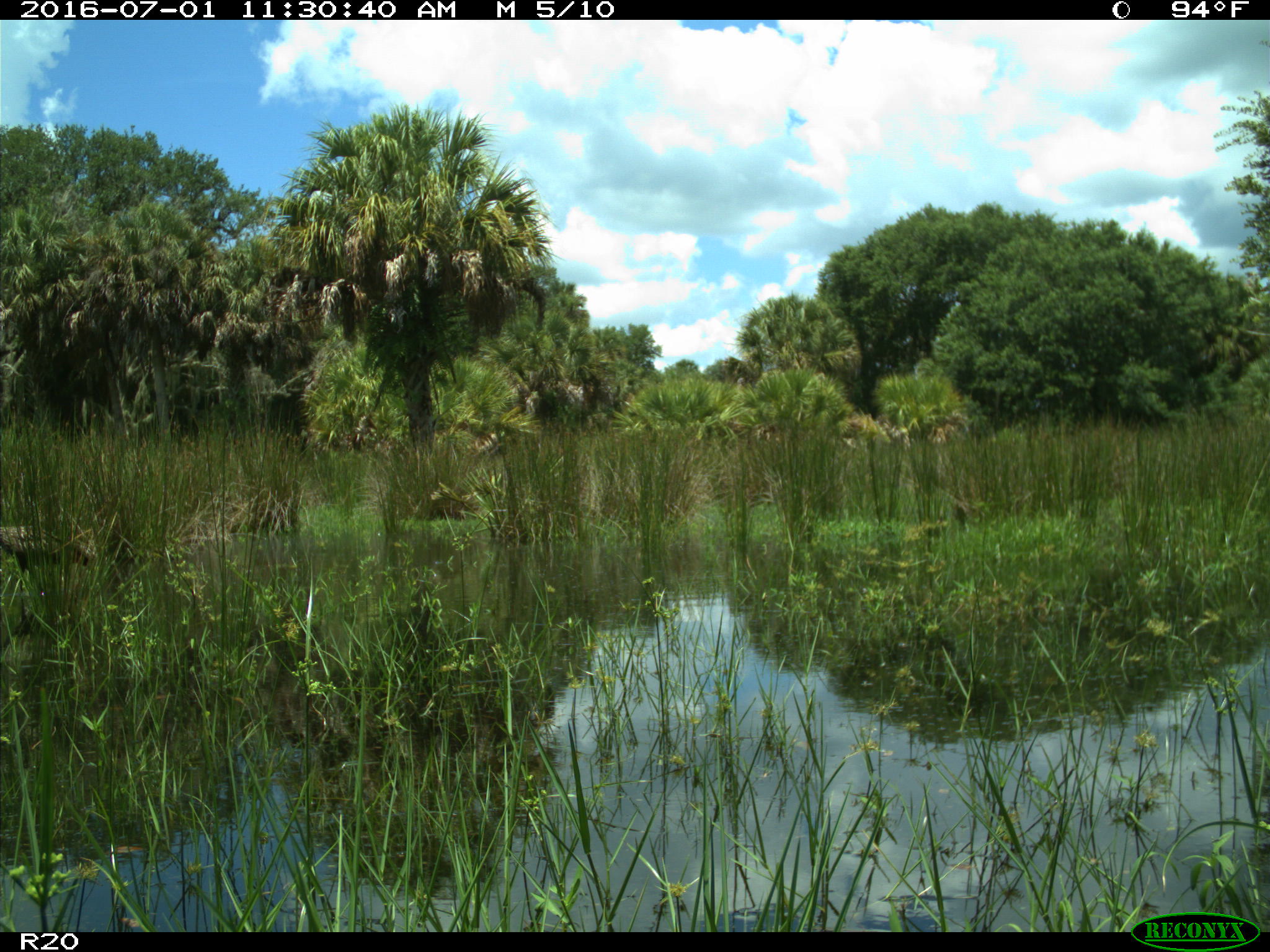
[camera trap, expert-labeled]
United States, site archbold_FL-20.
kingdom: Animalia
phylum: Chordata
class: Aves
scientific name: Aves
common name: birds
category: unidentified bird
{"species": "unidentified bird (birds) (Aves)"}